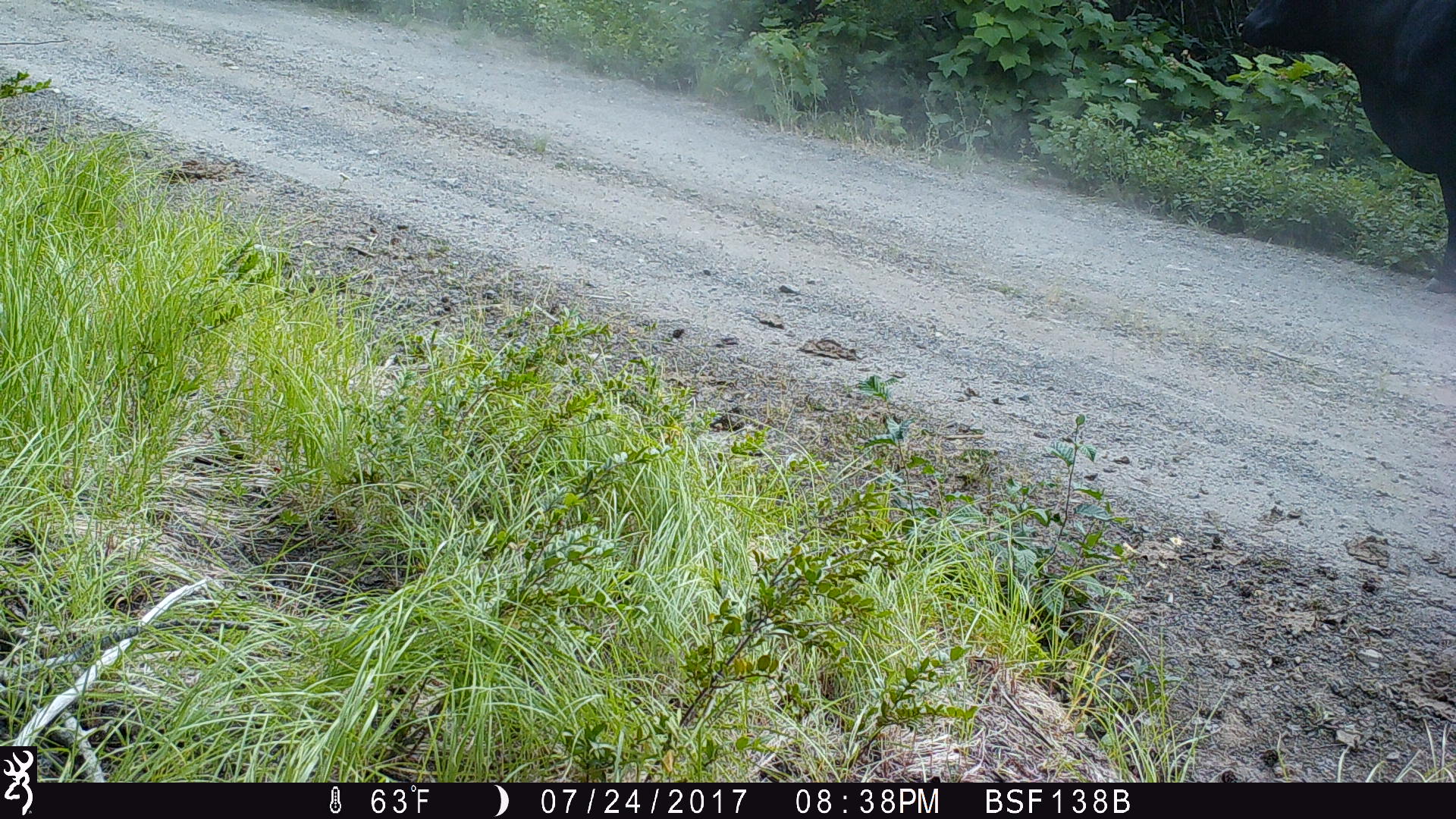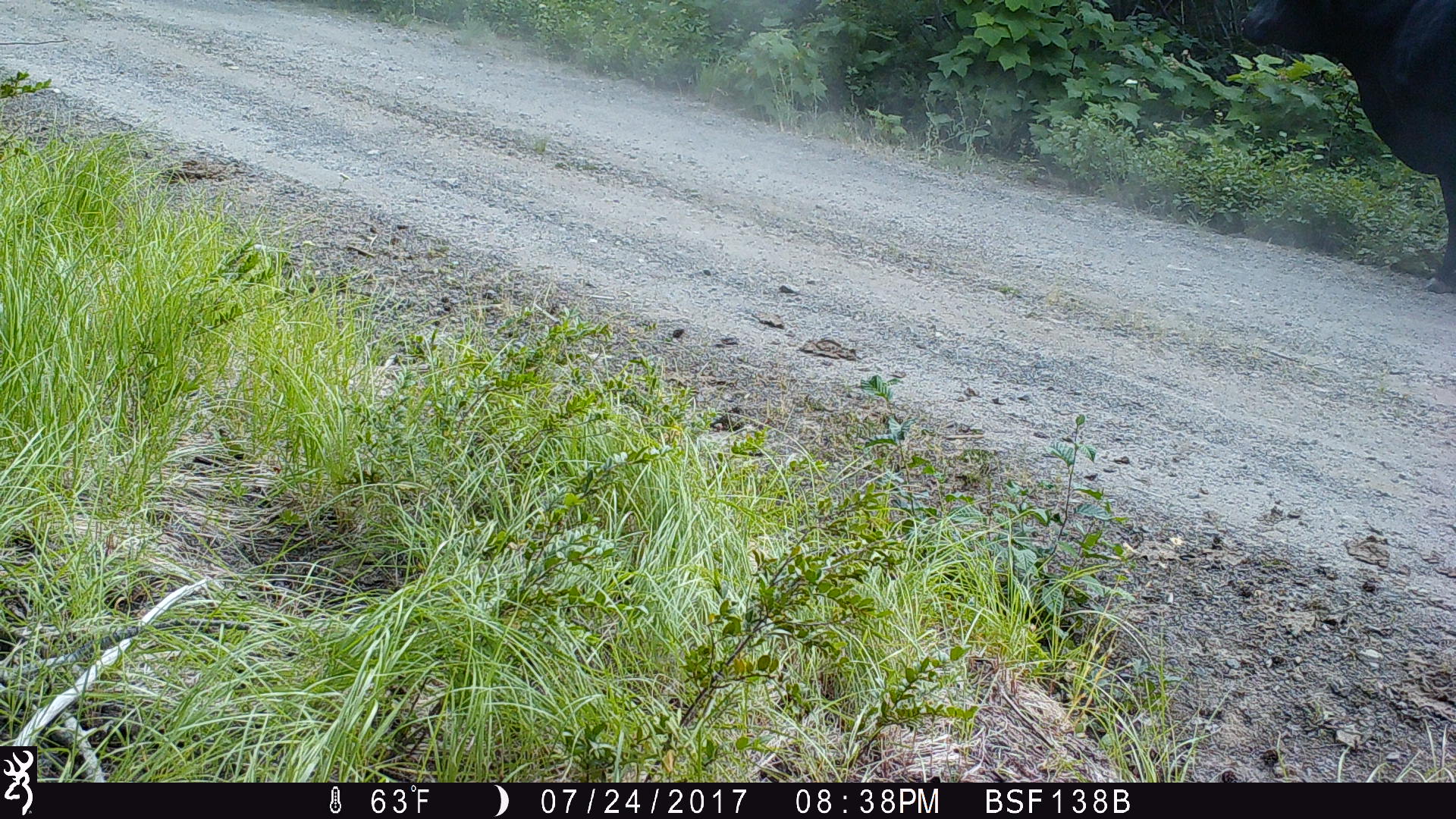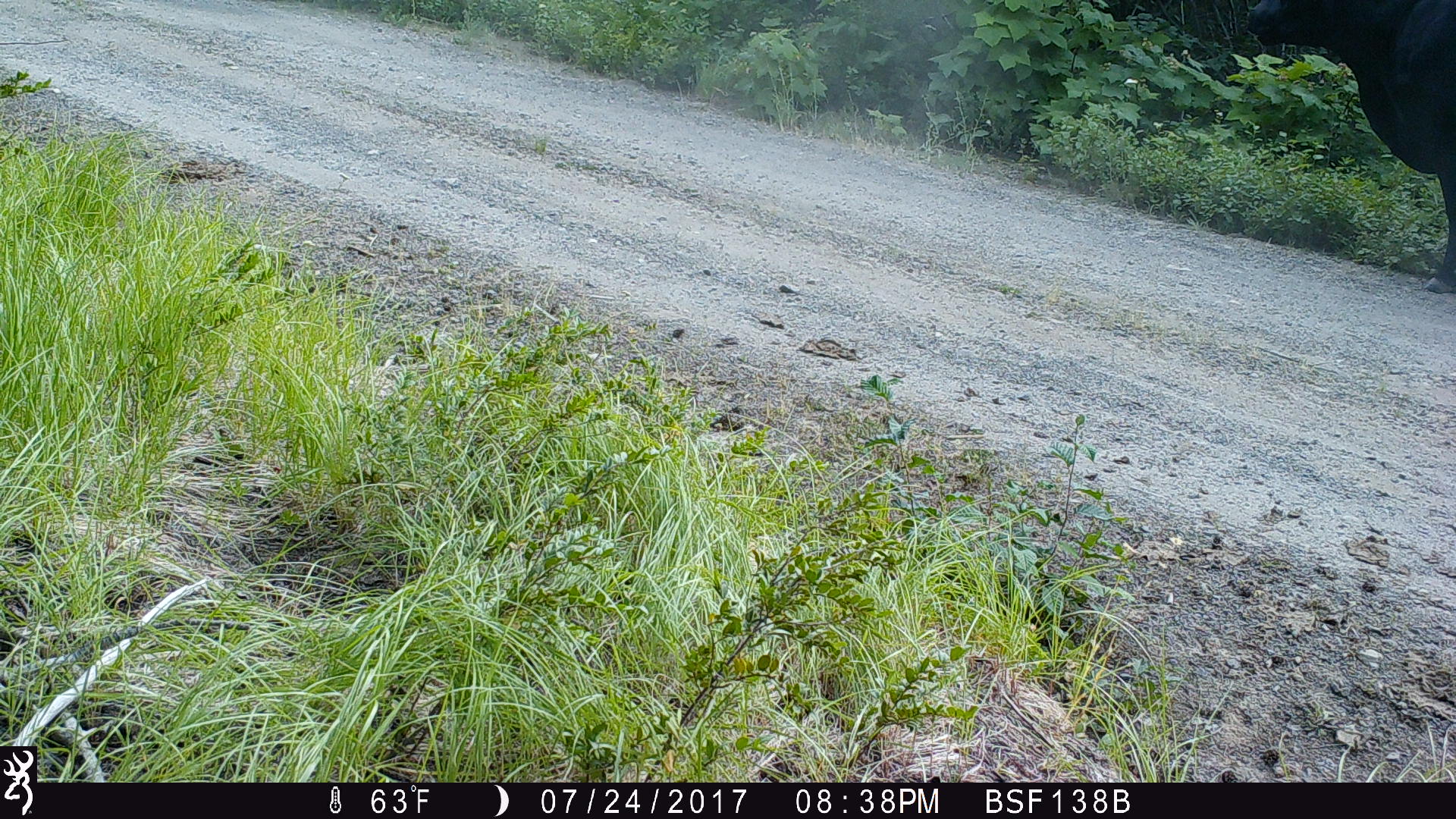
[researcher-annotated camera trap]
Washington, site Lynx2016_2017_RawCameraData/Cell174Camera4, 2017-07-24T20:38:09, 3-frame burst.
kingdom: Animalia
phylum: Chordata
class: Mammalia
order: Artiodactyla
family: Bovidae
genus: Bos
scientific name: Bos taurus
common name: domestic cattle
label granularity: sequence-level